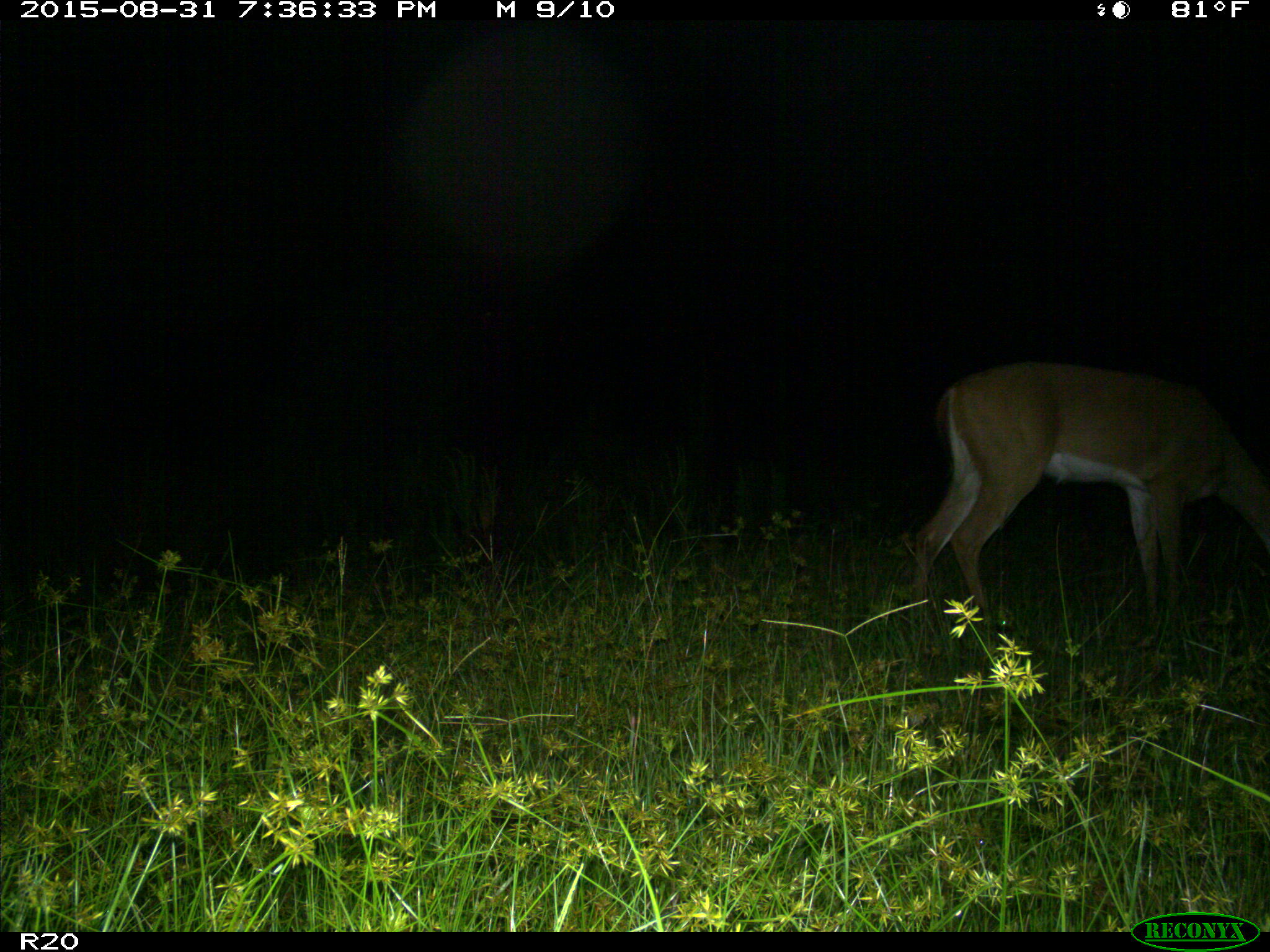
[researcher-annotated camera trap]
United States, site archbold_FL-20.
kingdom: Animalia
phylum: Chordata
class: Mammalia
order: Artiodactyla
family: Cervidae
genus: Odocoileus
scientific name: Odocoileus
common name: deer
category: unidentified deer